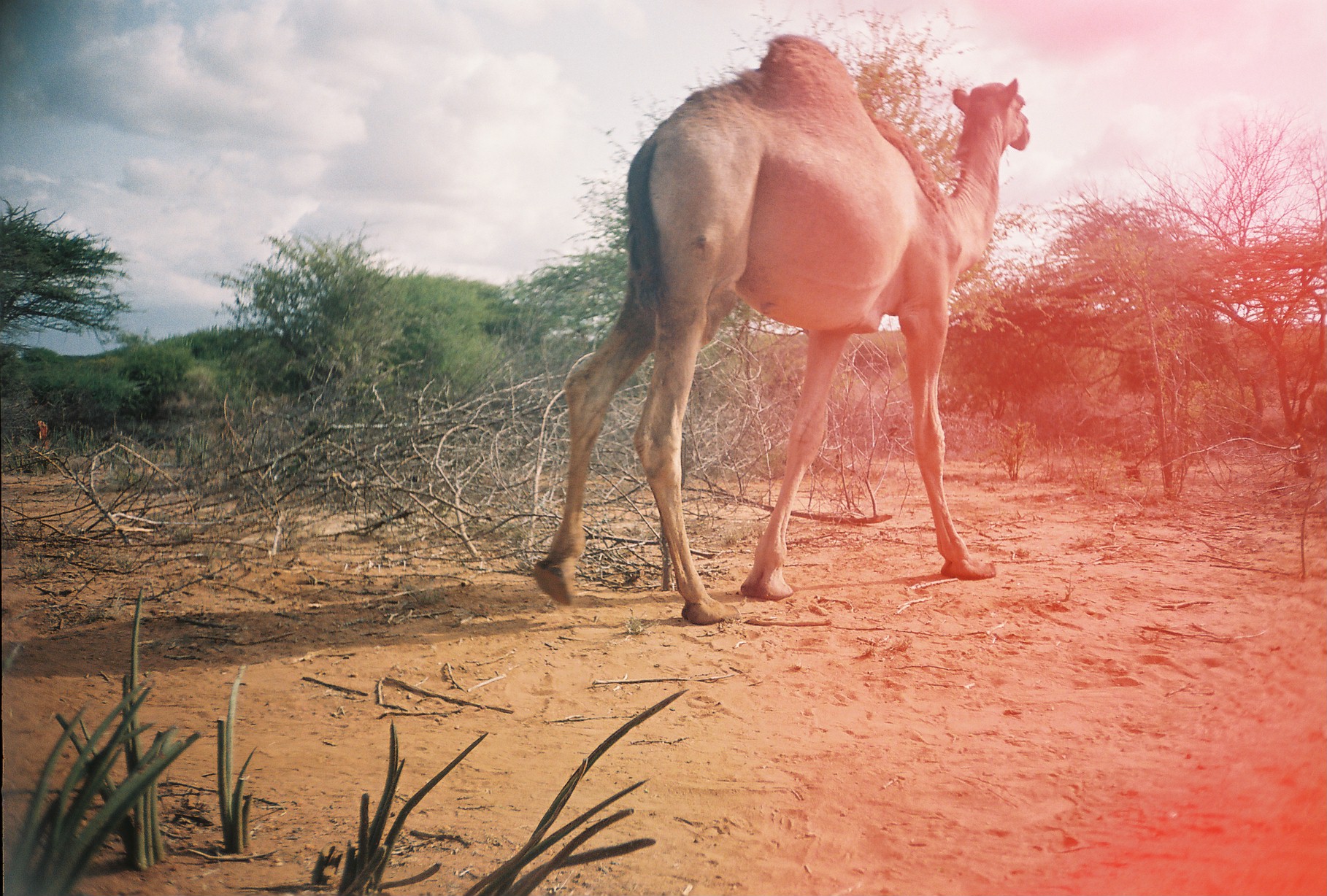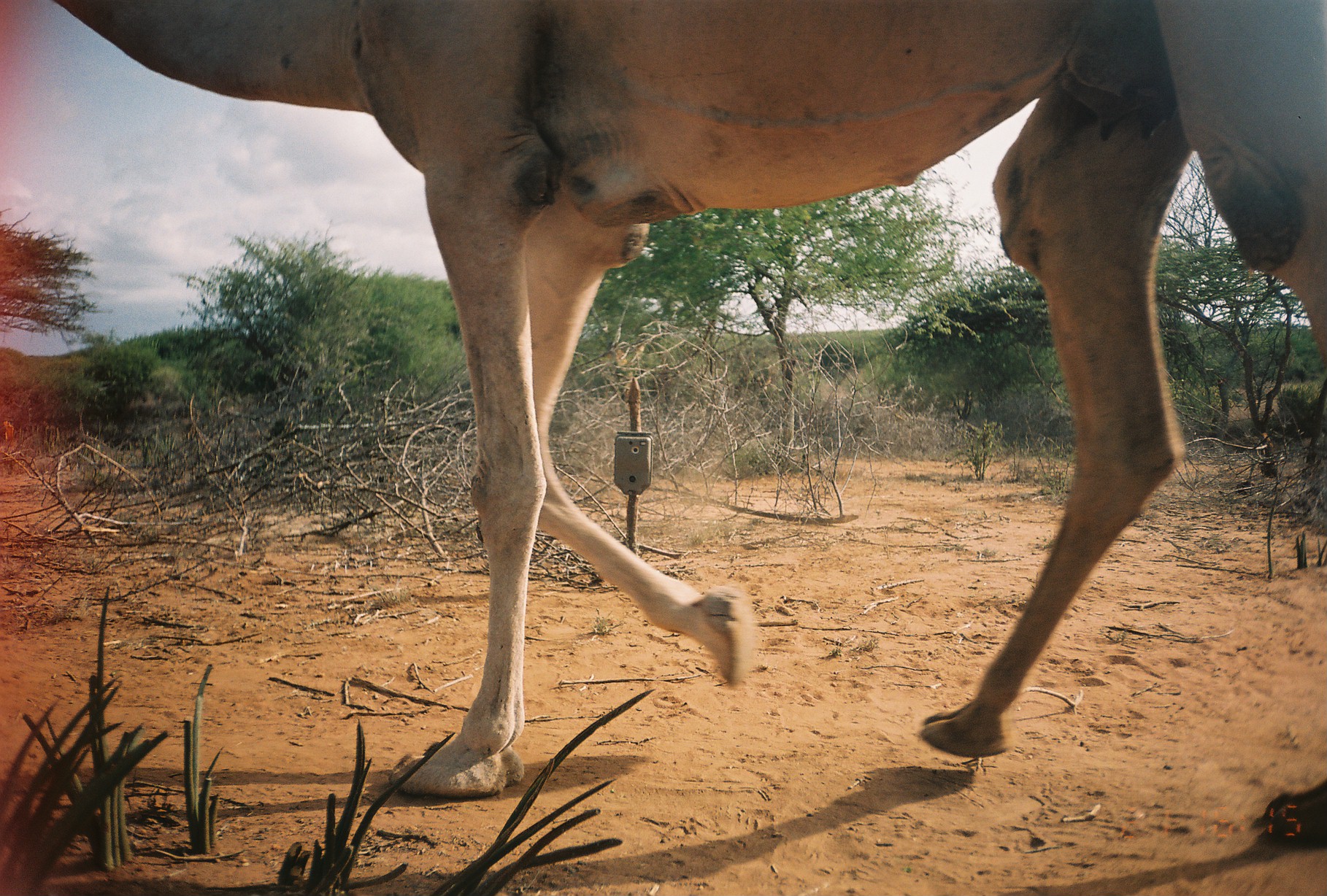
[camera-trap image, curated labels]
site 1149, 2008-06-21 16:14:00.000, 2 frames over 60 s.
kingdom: Animalia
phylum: Chordata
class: Mammalia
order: Artiodactyla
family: Camelidae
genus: Camelus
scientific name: Camelus dromedarius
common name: dromedary camel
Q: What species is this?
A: Camelus dromedarius (dromedary camel).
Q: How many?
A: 1.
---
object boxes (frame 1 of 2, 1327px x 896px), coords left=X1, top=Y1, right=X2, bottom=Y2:
camelus dromedarius: left=530, top=30, right=1030, bottom=624; left=33, top=419, right=51, bottom=451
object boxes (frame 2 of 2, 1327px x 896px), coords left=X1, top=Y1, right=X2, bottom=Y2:
camelus dromedarius: left=45, top=0, right=1323, bottom=853